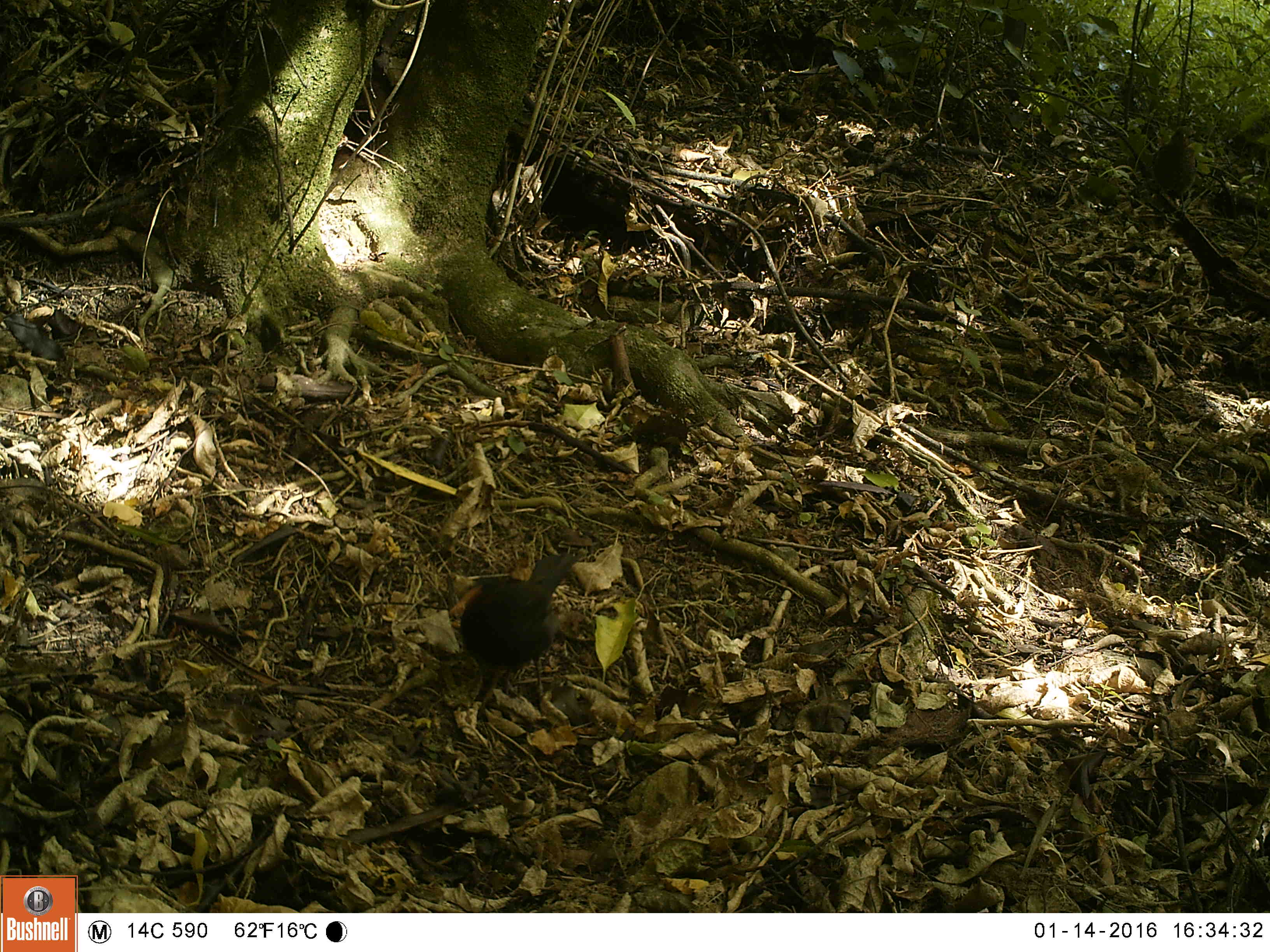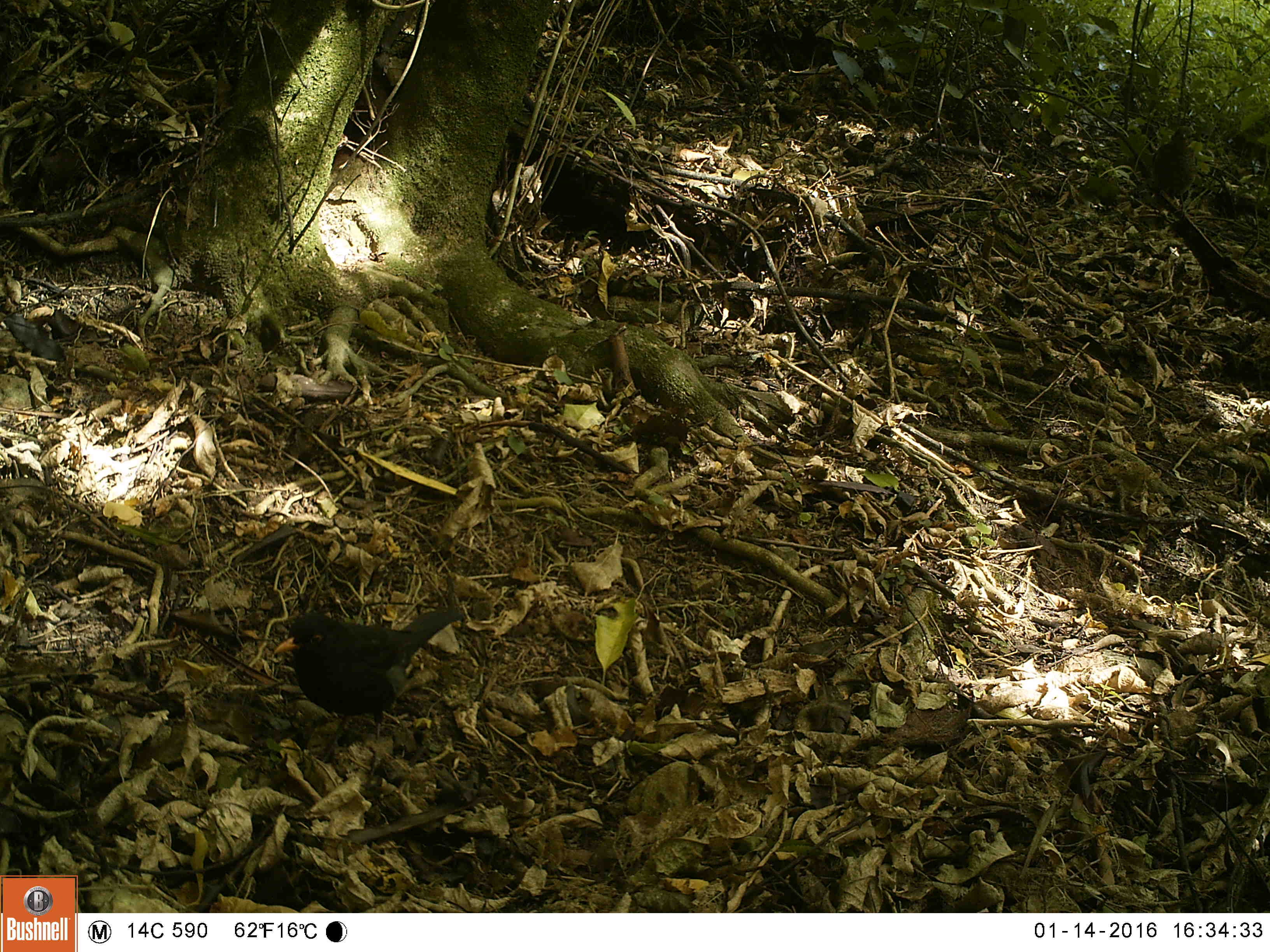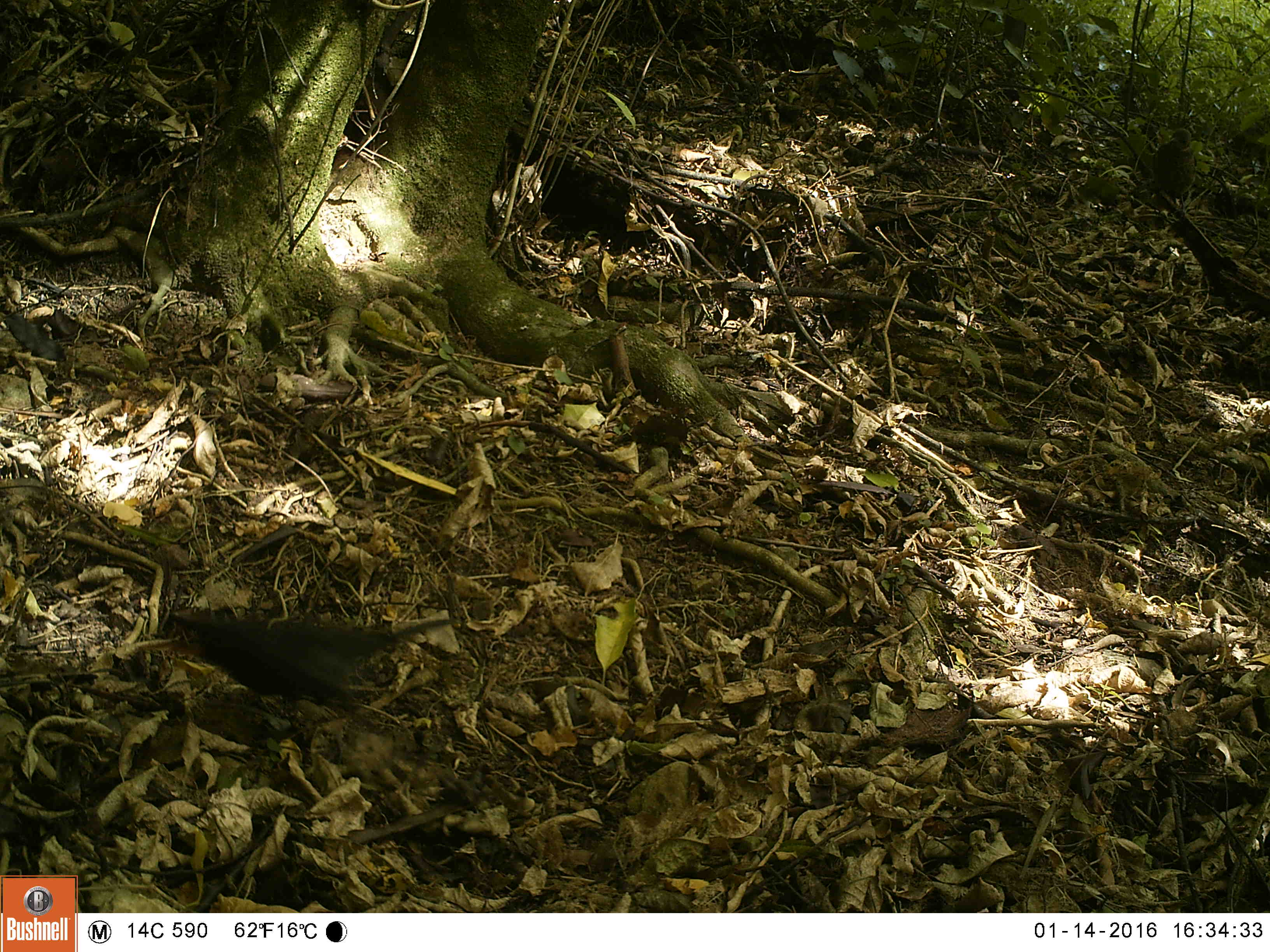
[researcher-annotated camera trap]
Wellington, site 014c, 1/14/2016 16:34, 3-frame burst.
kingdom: Animalia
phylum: Chordata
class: Aves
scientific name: Aves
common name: bird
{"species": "bird (Aves)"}